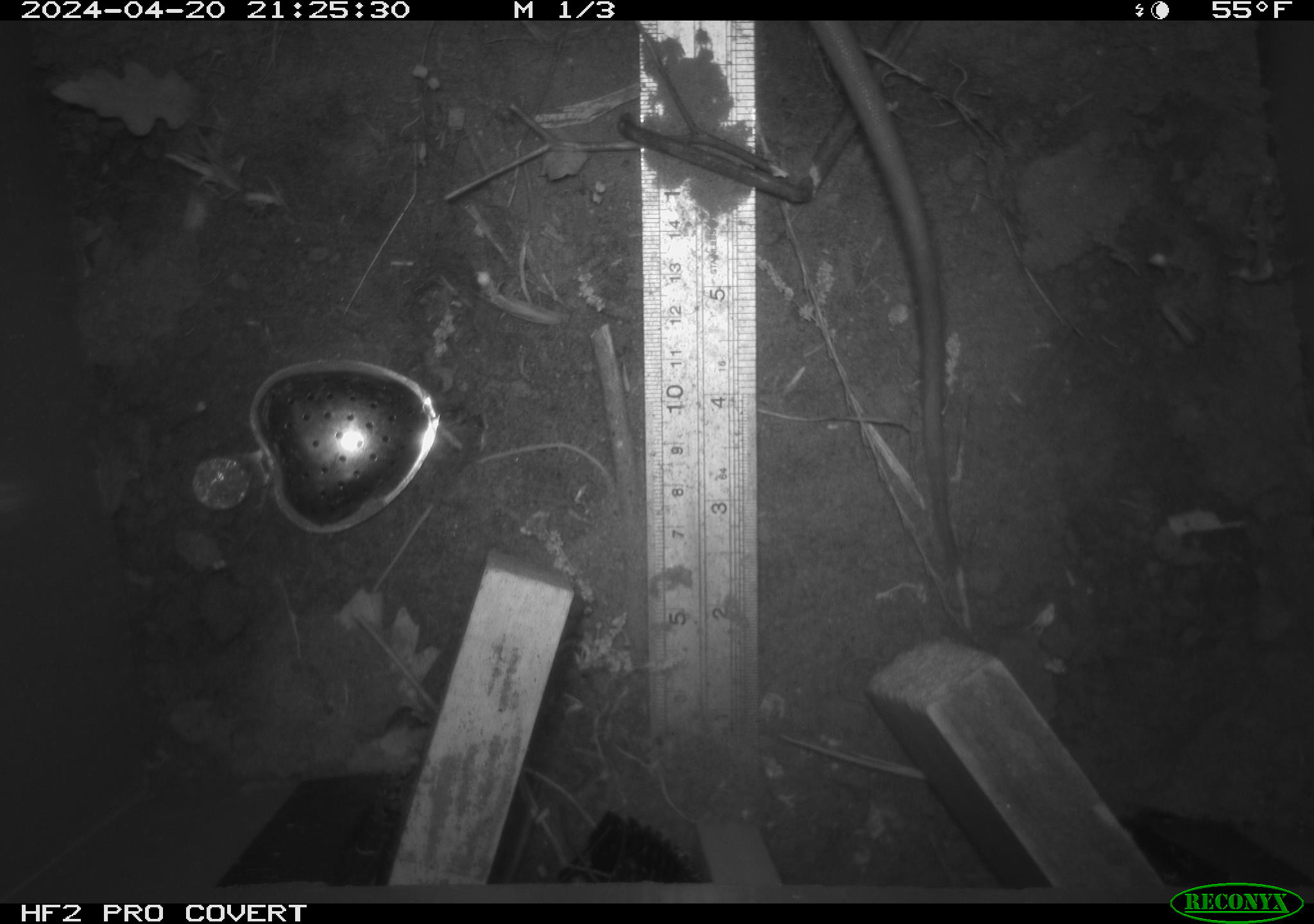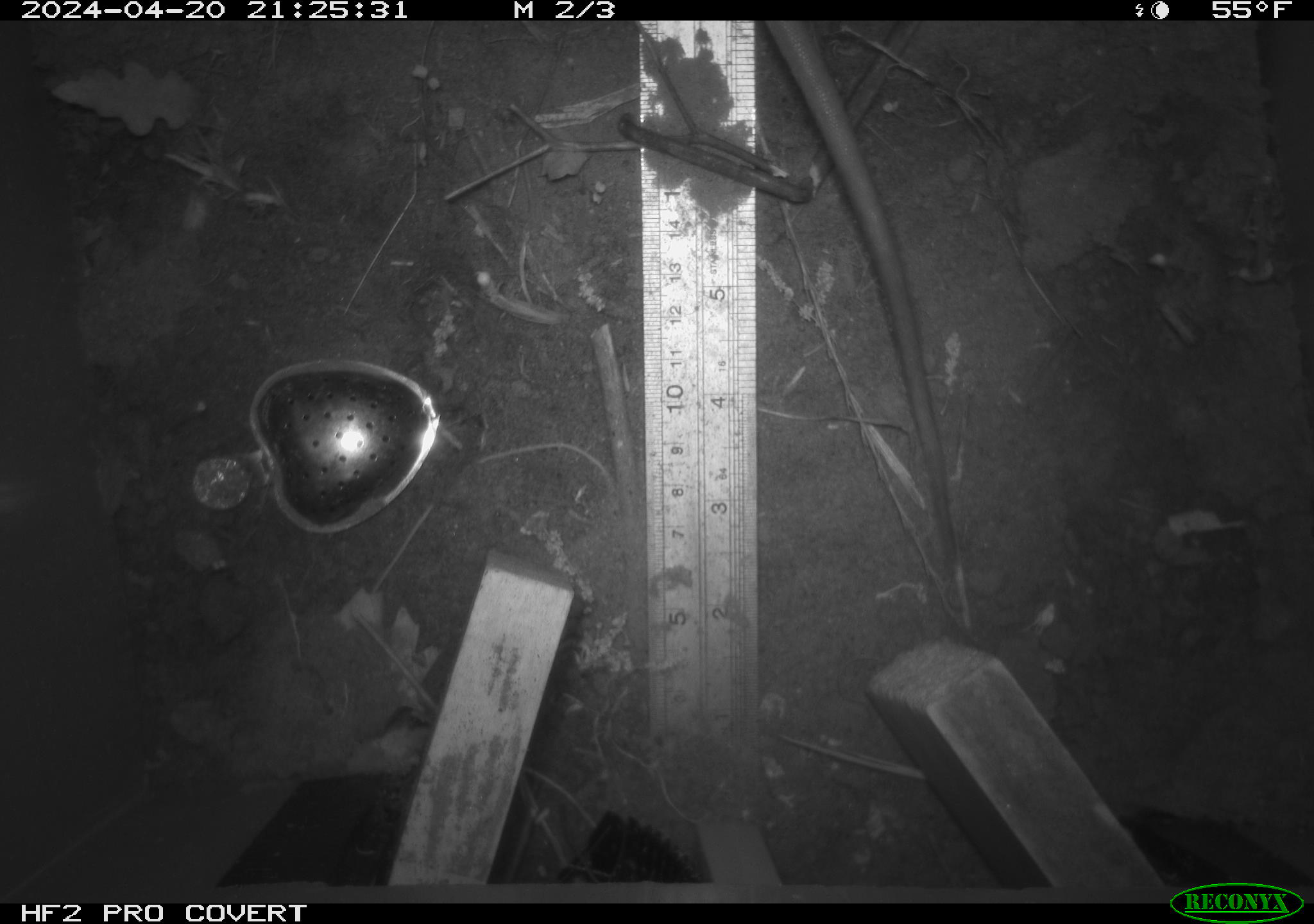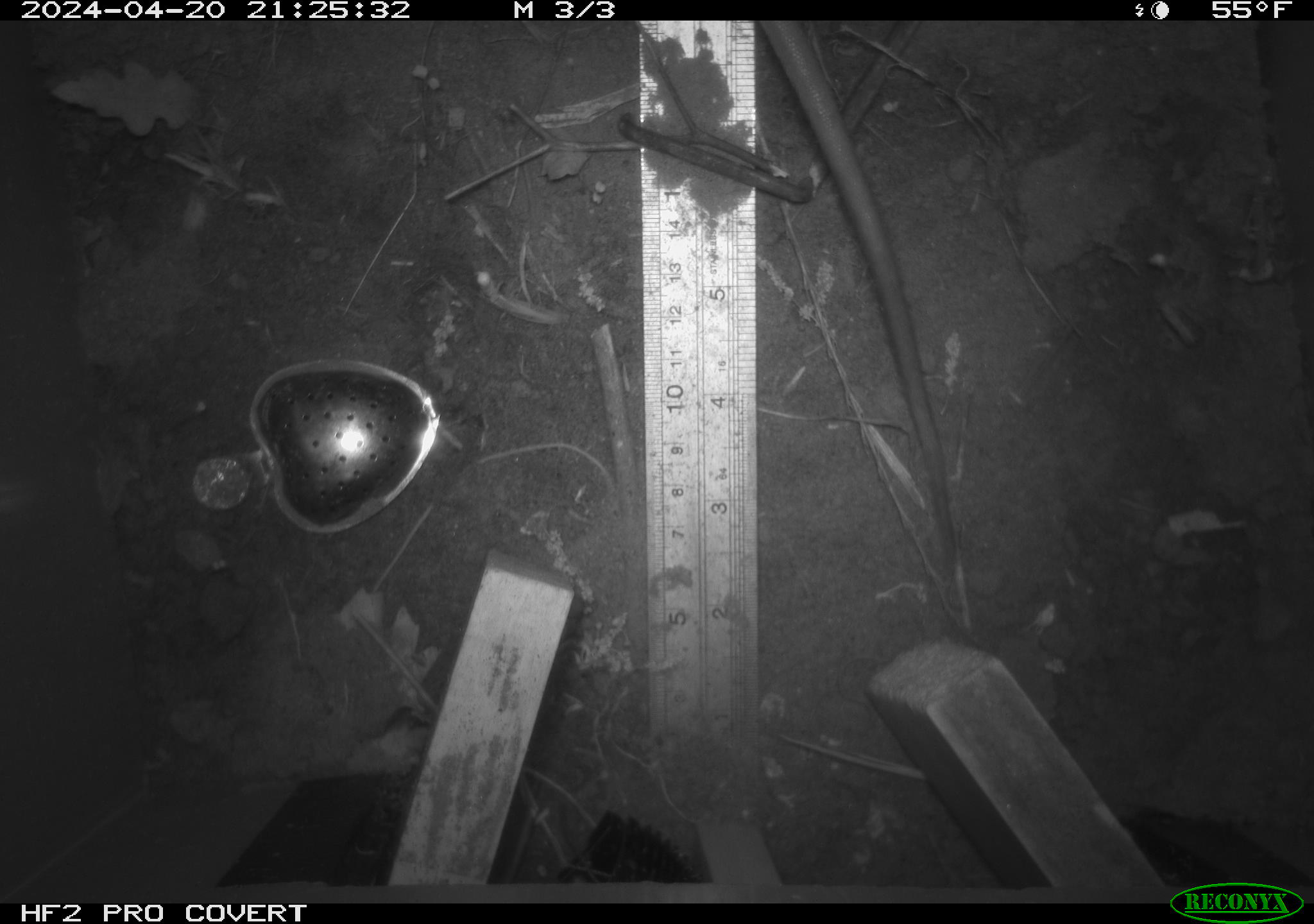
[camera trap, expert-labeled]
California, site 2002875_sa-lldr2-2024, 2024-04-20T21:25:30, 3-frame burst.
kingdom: Animalia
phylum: Chordata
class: Mammalia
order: Rodentia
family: Muridae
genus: Rattus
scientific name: Rattus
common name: rat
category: rattus species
Rattus species (rat) (Rattus).